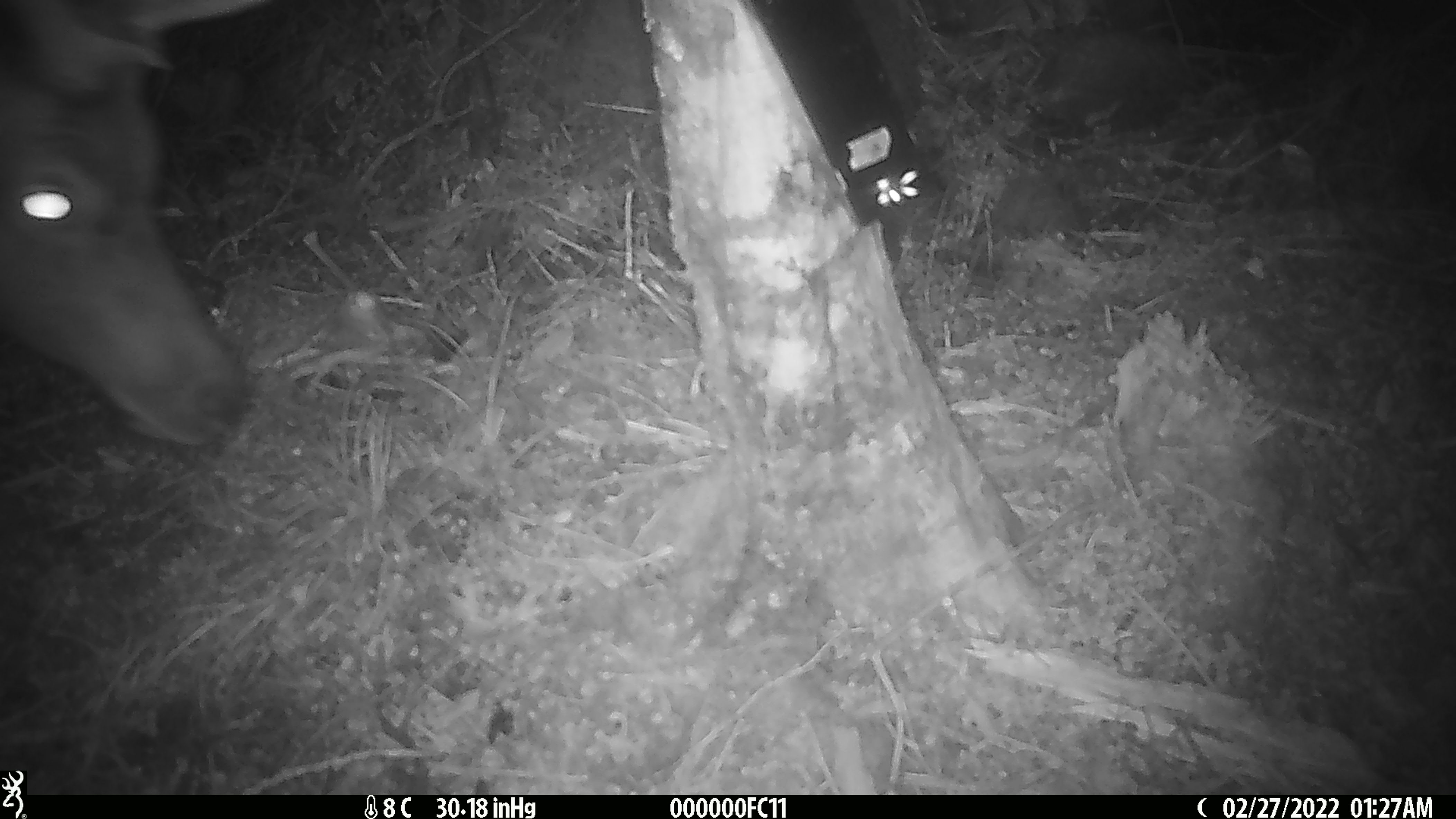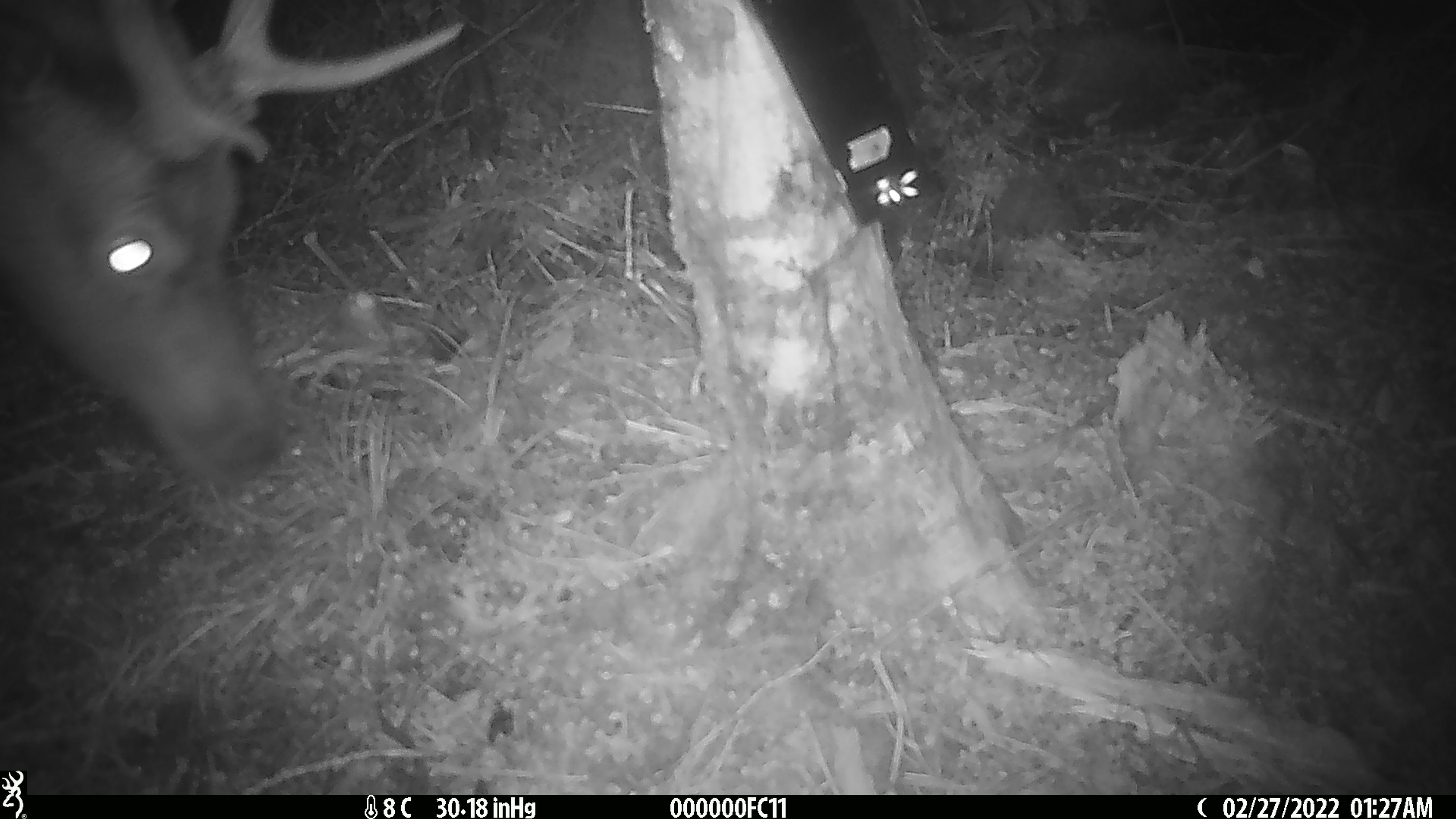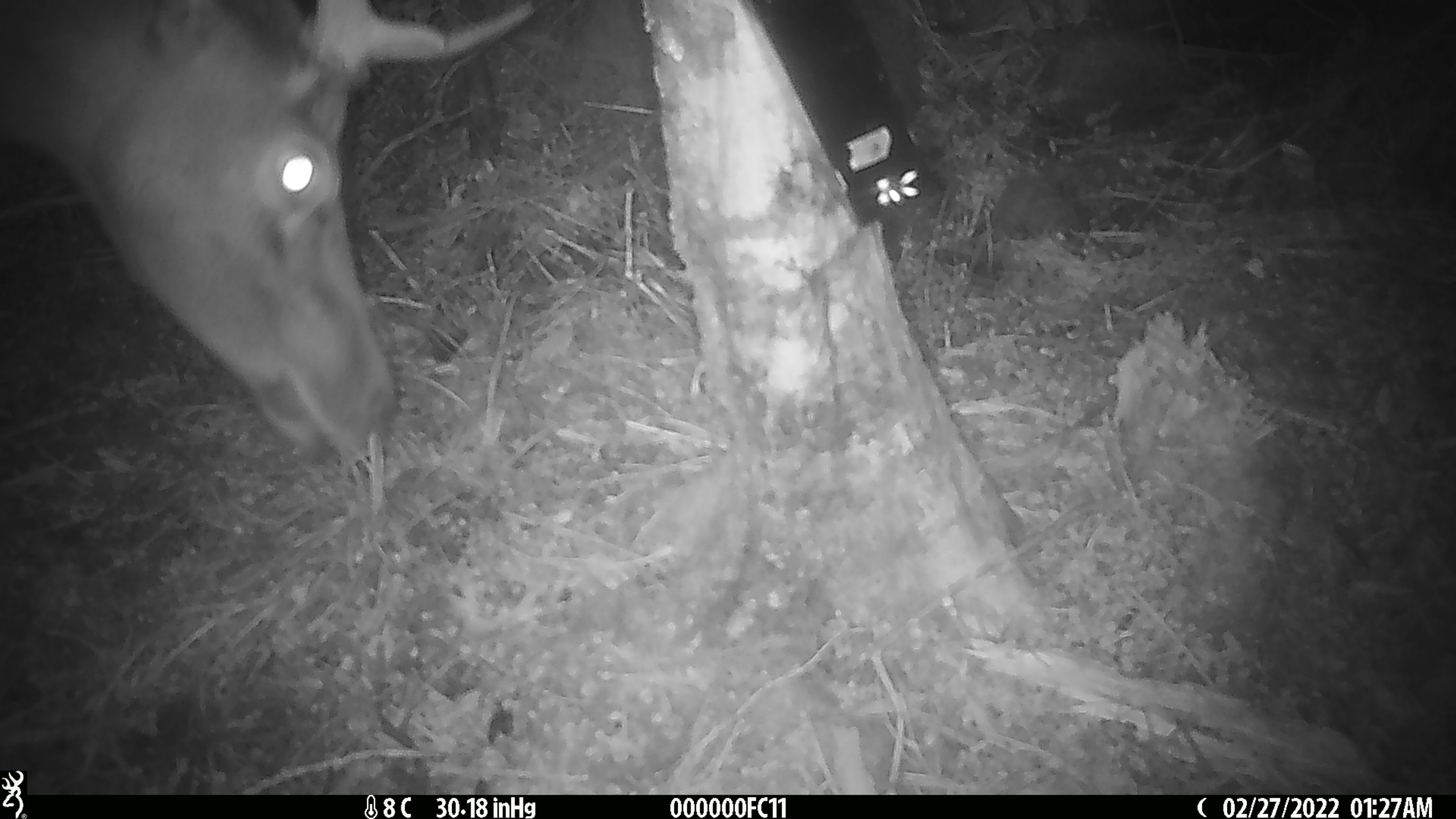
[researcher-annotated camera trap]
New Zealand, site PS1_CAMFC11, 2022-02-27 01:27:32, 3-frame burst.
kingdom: Animalia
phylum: Chordata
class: Mammalia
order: Artiodactyla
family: Cervidae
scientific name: Cervidae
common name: deer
Deer (Cervidae).